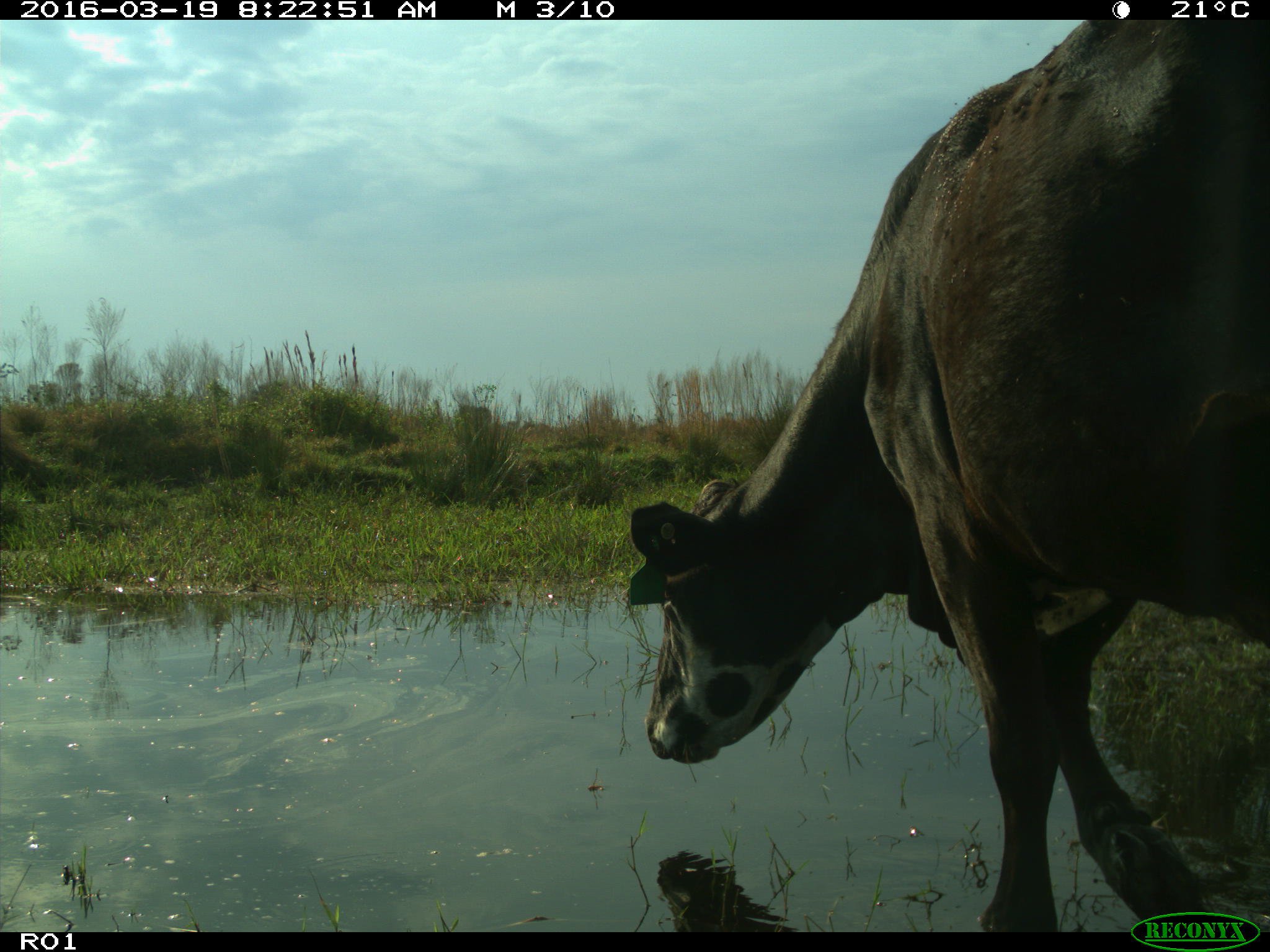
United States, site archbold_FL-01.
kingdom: Animalia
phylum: Chordata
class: Mammalia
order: Artiodactyla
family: Bovidae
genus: Bos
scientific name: Bos taurus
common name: domestic cow